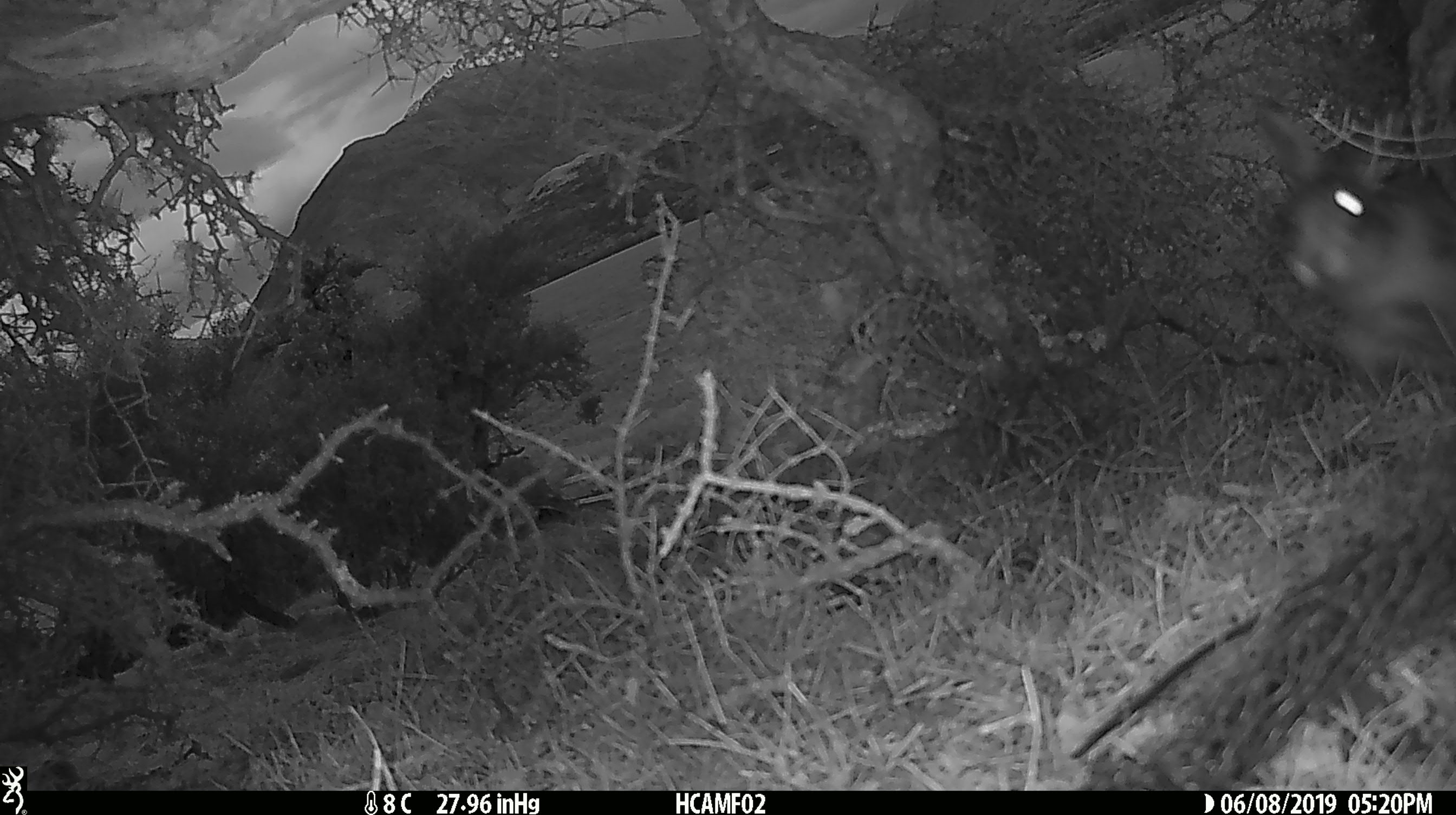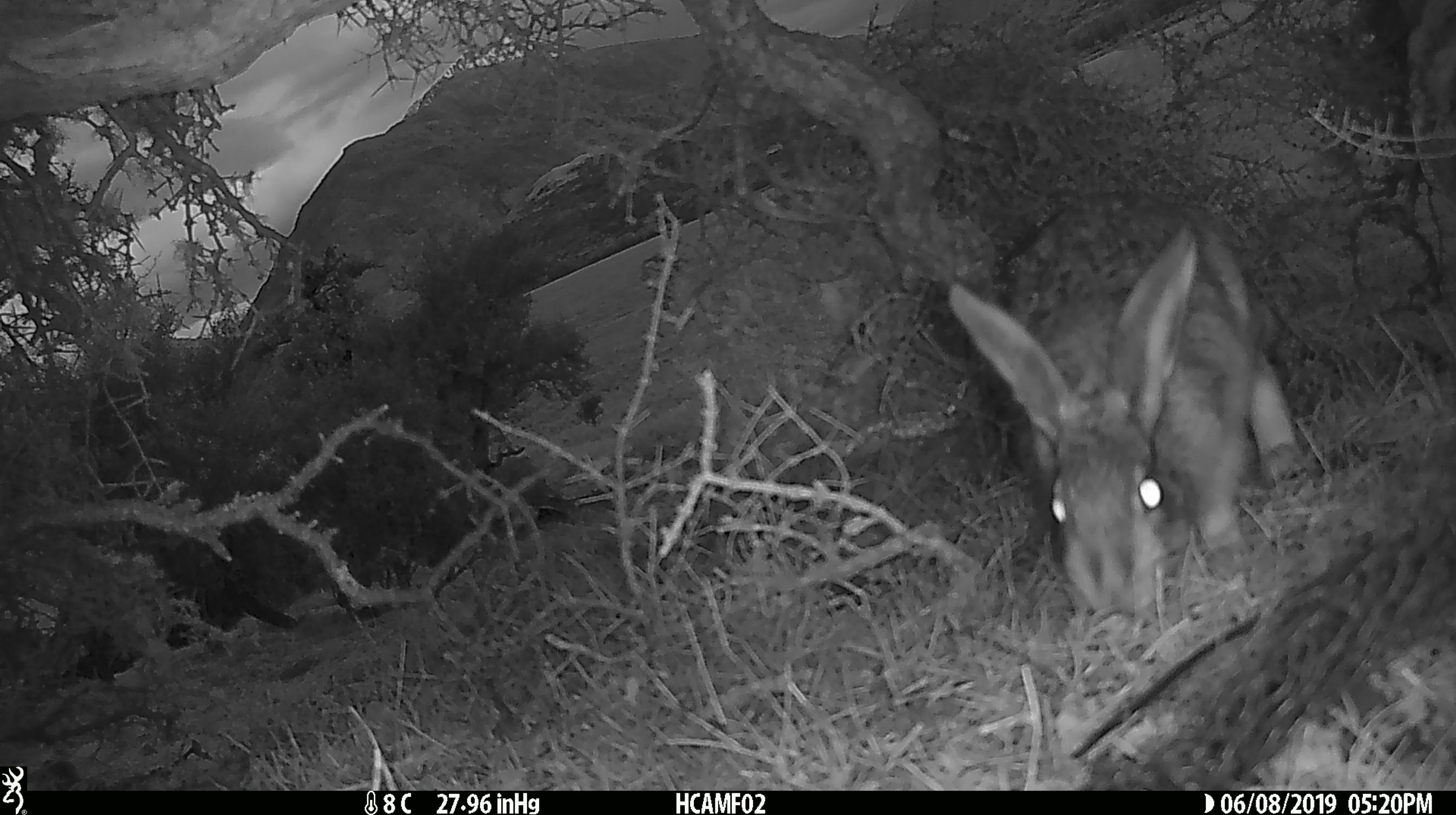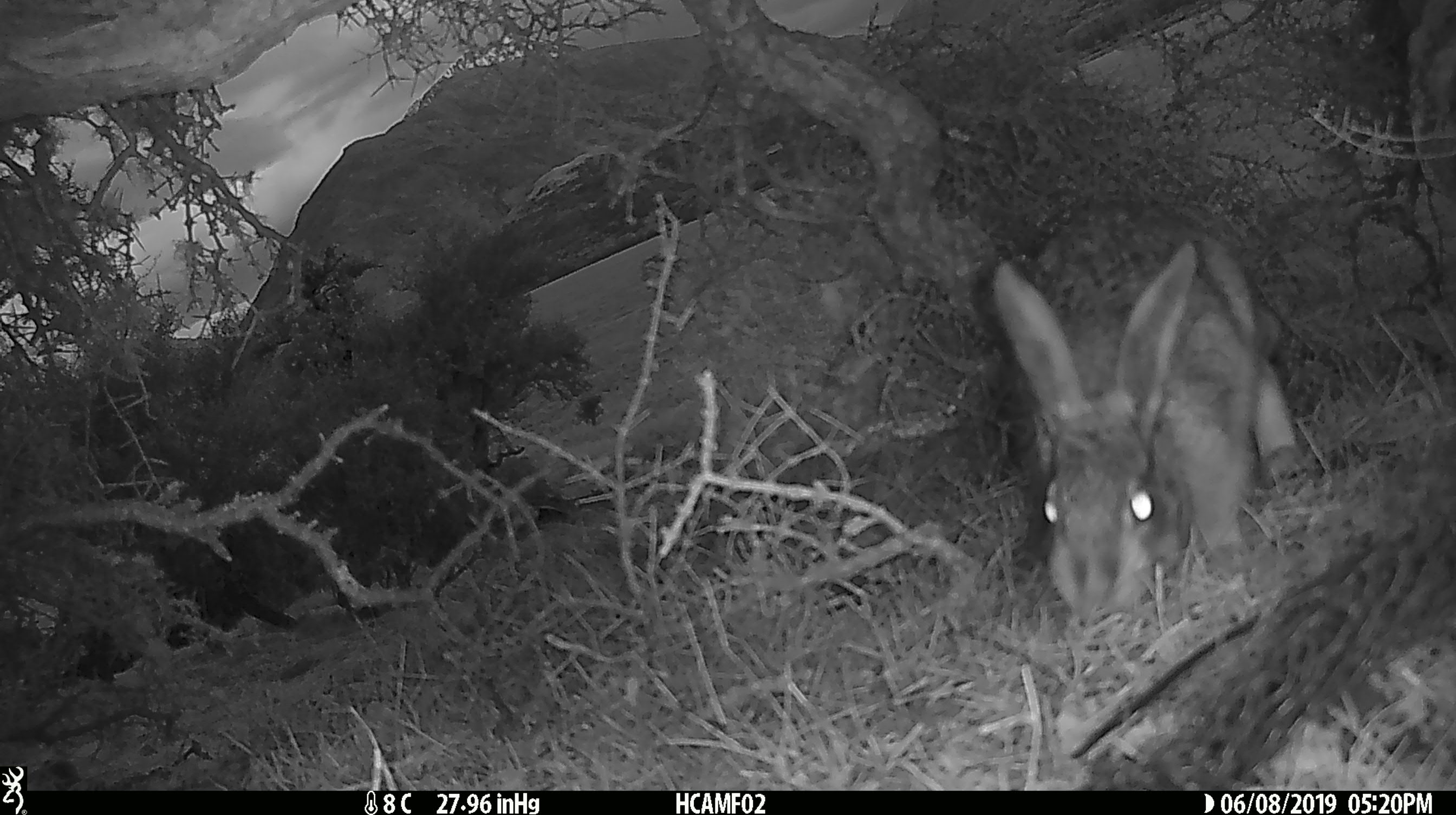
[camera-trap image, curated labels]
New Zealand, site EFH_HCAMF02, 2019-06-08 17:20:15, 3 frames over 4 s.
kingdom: Animalia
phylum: Chordata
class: Mammalia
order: Lagomorpha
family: Leporidae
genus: Lepus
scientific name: Lepus europaeus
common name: brown hare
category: hare